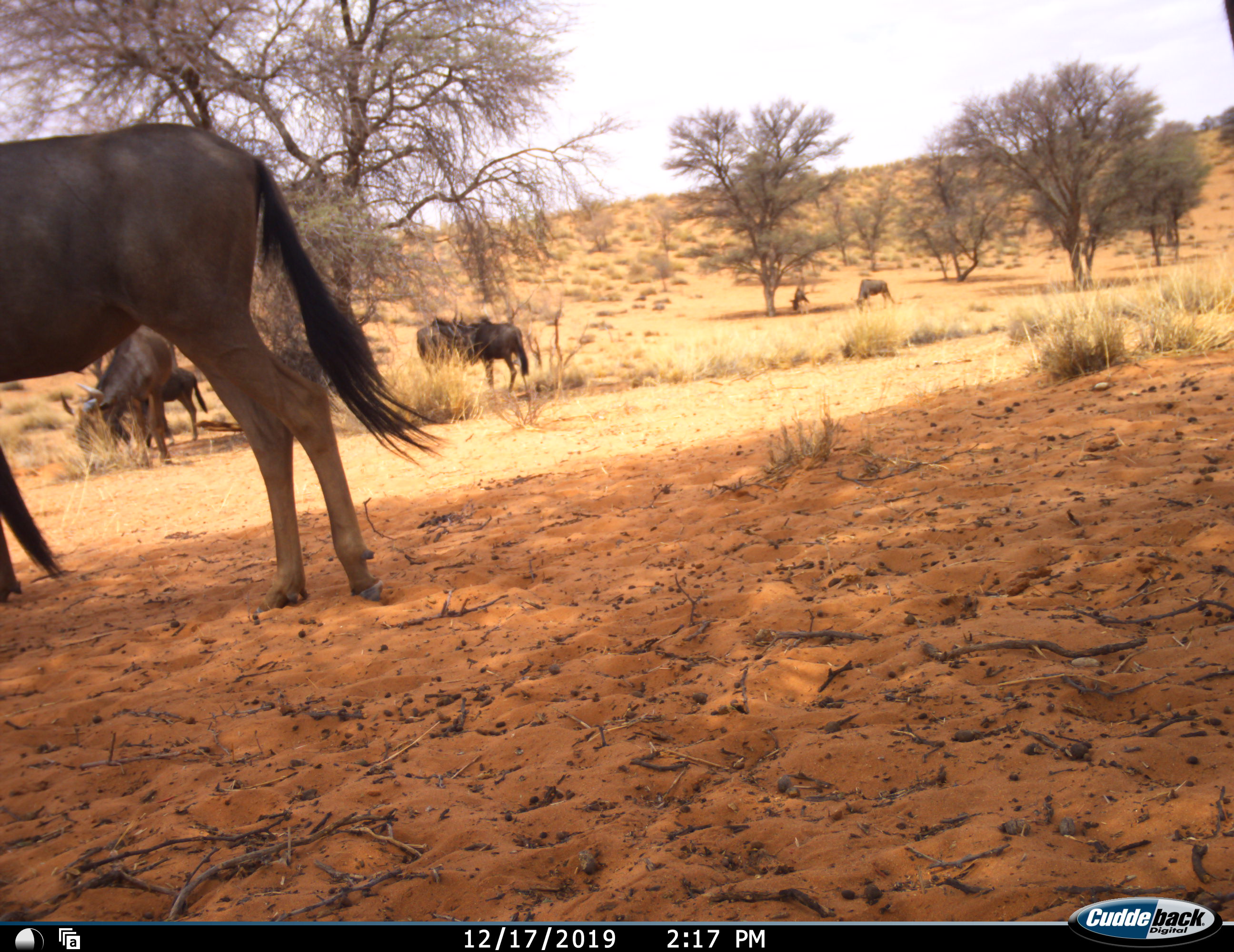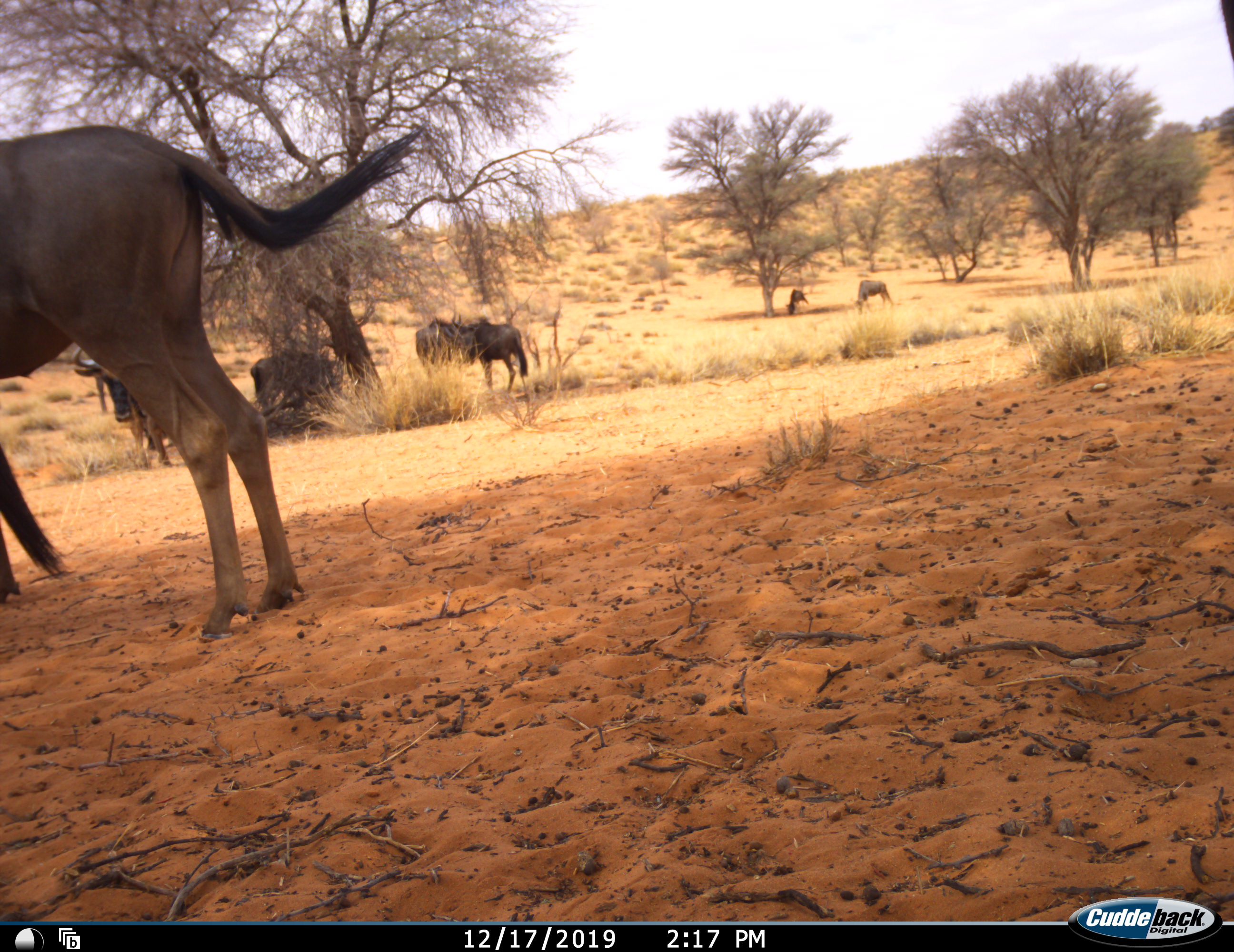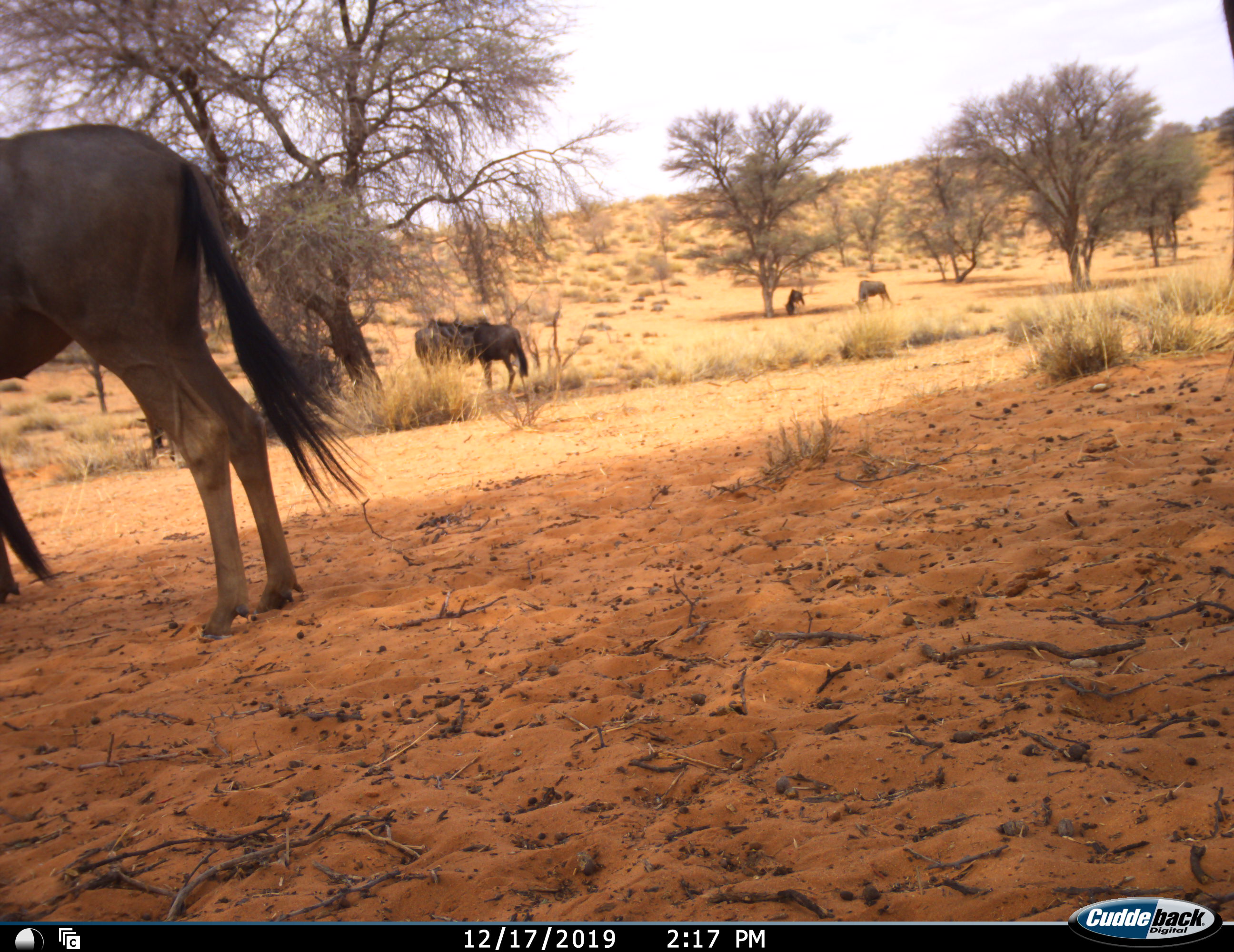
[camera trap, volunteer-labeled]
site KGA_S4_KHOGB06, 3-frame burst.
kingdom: Animalia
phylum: Chordata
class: Mammalia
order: Artiodactyla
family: Bovidae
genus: Connochaetes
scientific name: Connochaetes taurinus taurinus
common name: blue wildebeest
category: wildebeestblue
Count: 7.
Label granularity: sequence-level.